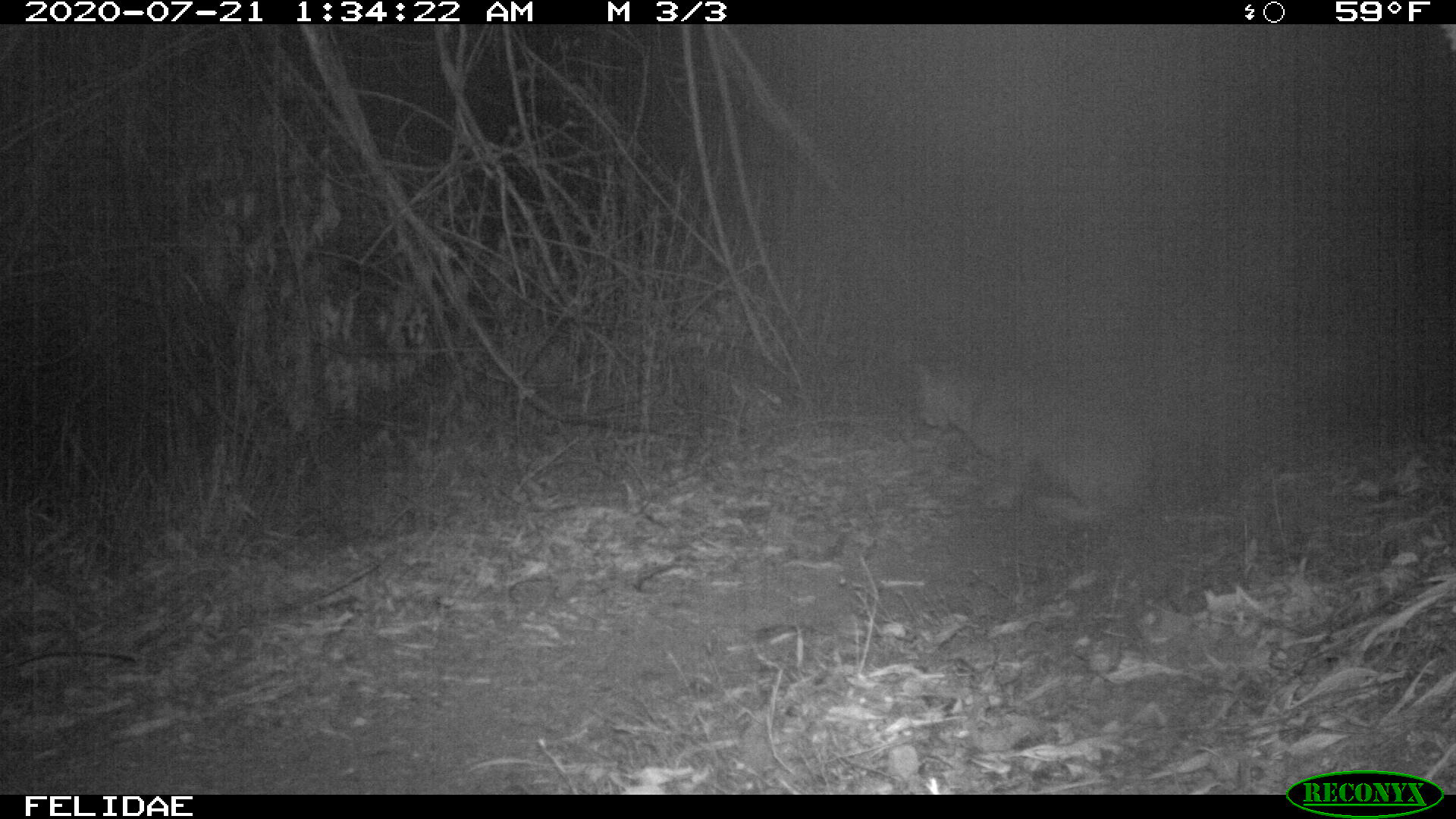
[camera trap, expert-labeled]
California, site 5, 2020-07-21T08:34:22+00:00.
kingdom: Animalia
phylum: Chordata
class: Mammalia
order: Carnivora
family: Felidae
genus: Lynx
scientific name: Lynx rufus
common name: bobcat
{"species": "bobcat (Lynx rufus)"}